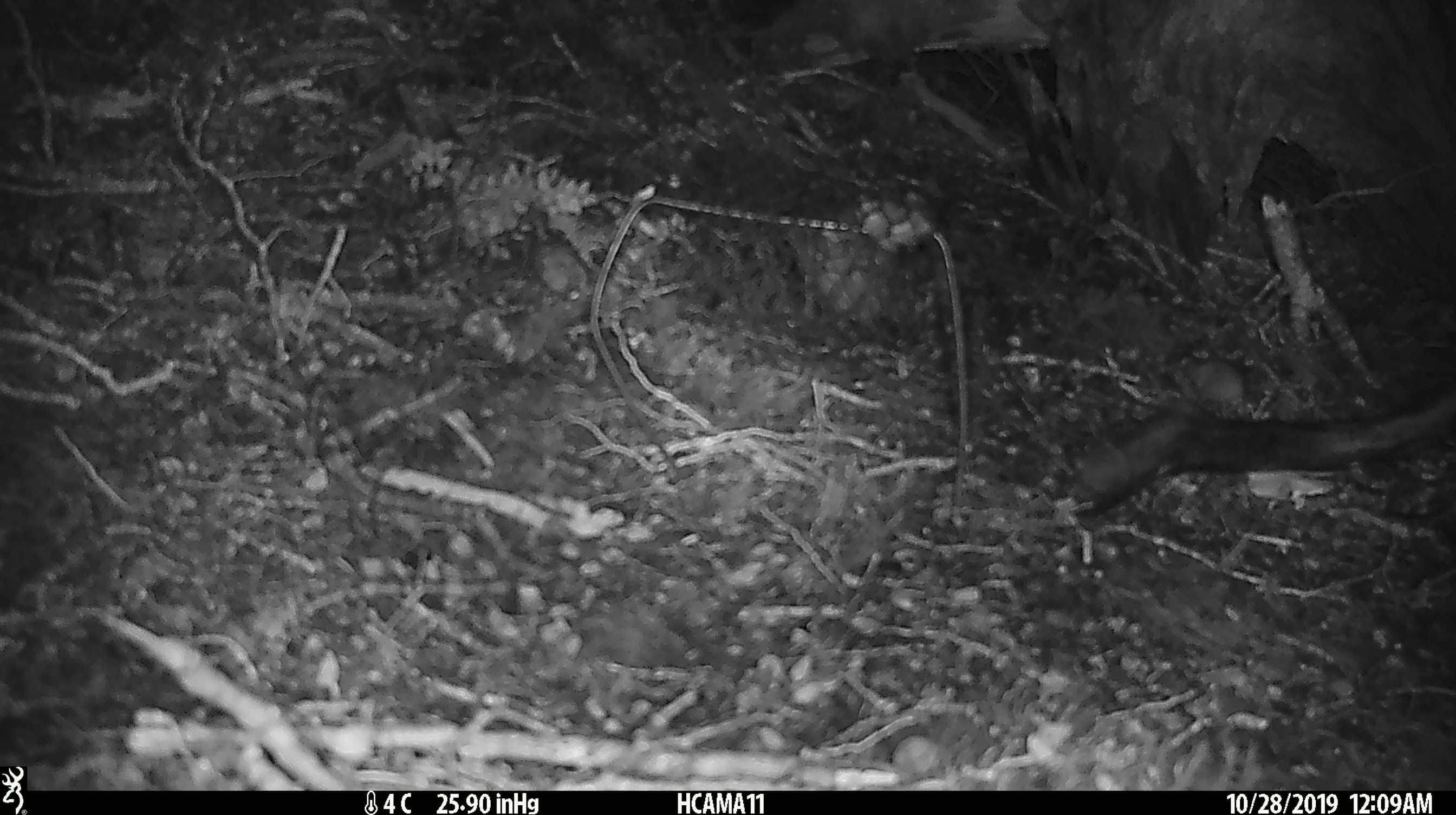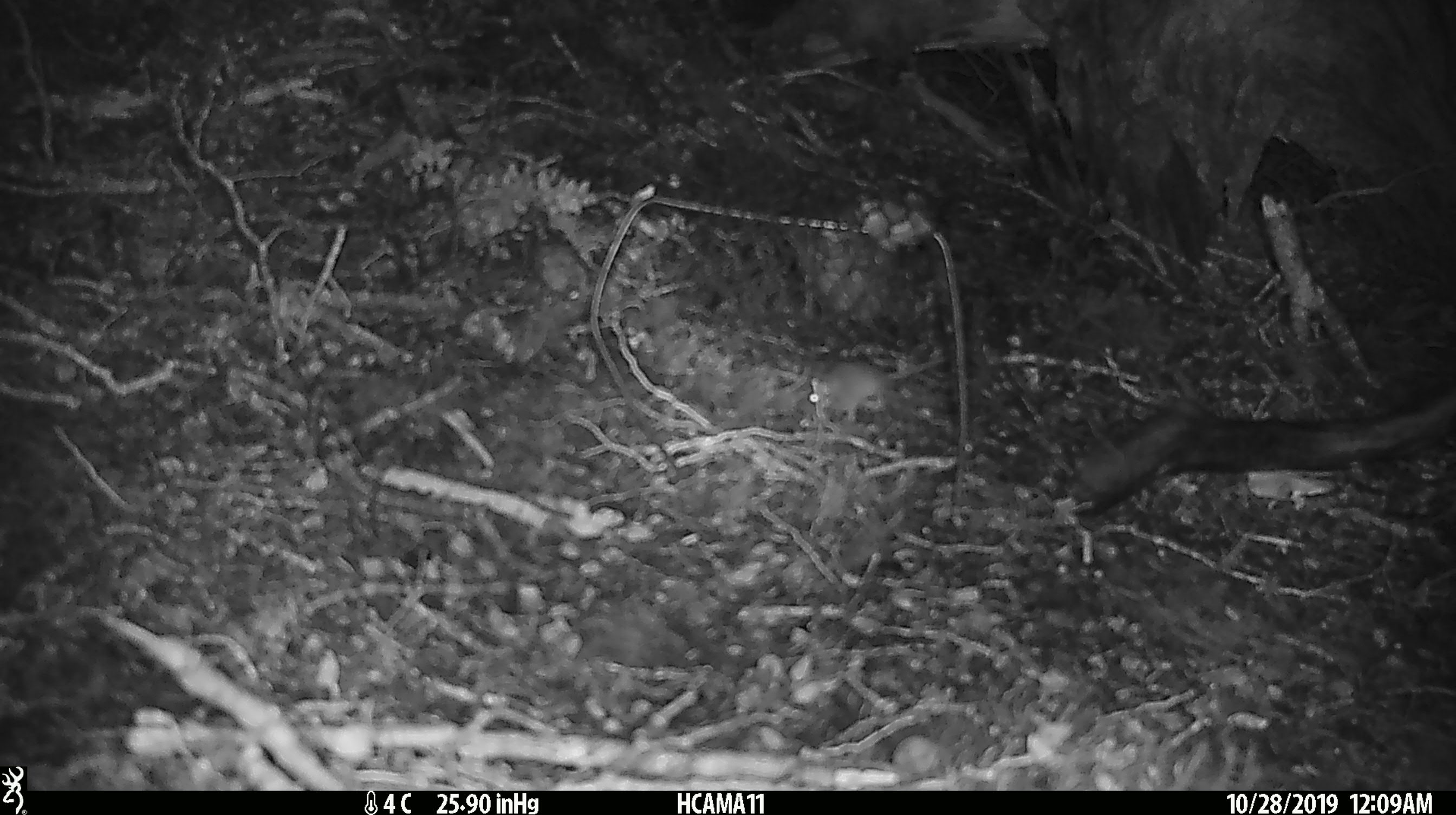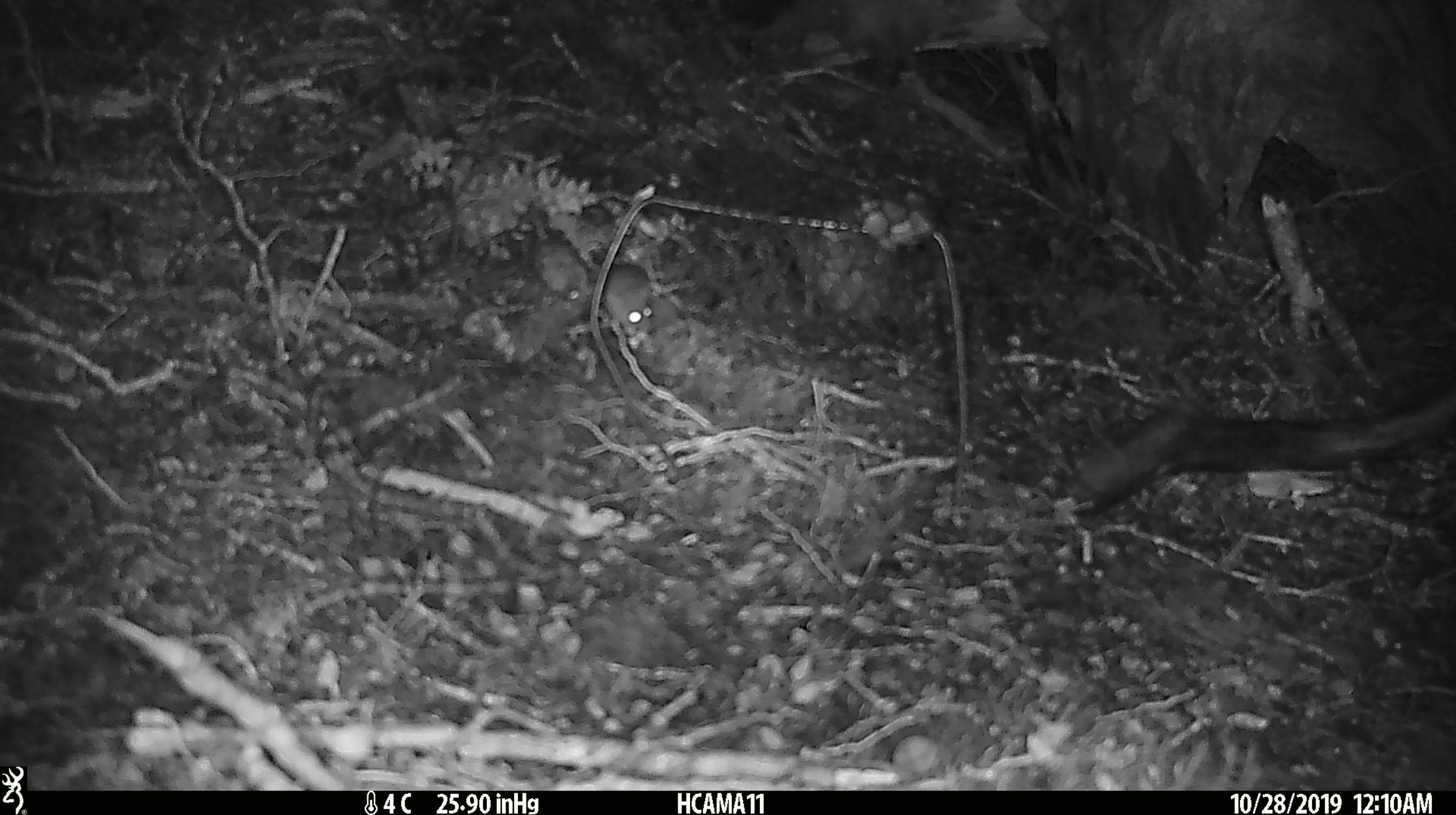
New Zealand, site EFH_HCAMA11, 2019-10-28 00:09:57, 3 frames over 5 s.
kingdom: Animalia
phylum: Chordata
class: Mammalia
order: Rodentia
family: Muridae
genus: Mus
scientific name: Mus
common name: mouse